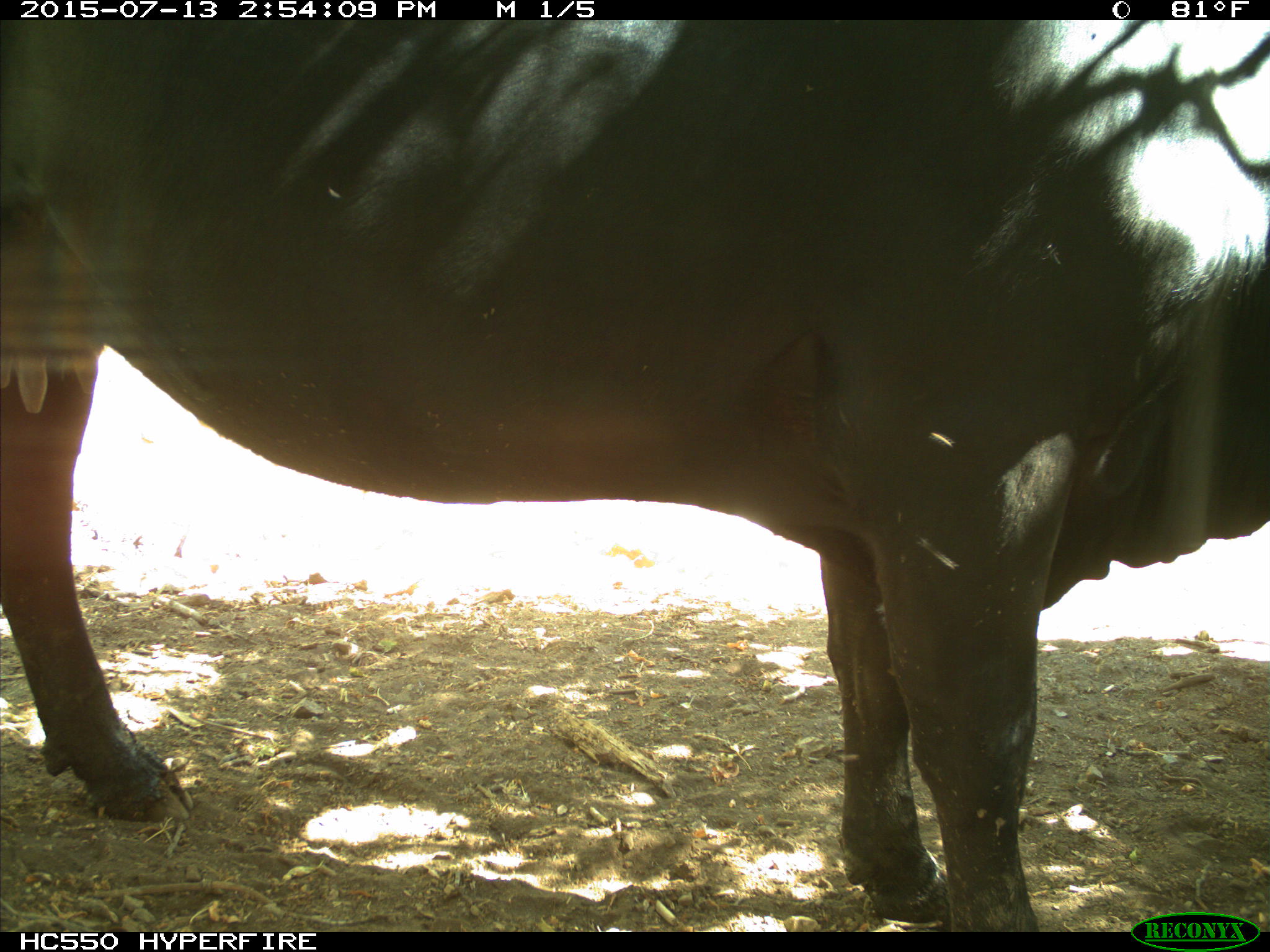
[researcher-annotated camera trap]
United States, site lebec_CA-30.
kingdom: Animalia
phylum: Chordata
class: Mammalia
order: Artiodactyla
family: Bovidae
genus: Bos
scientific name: Bos taurus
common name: domestic cow